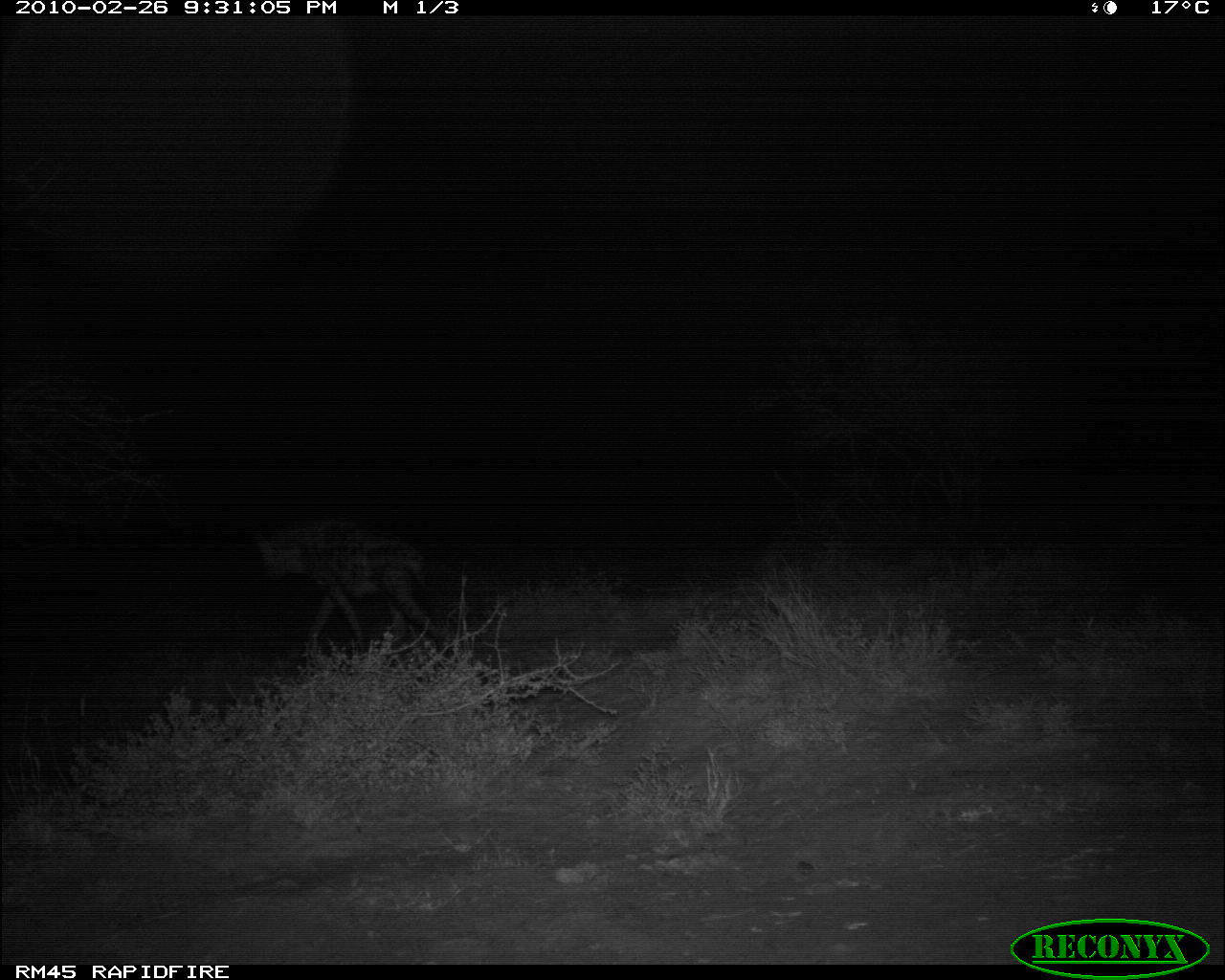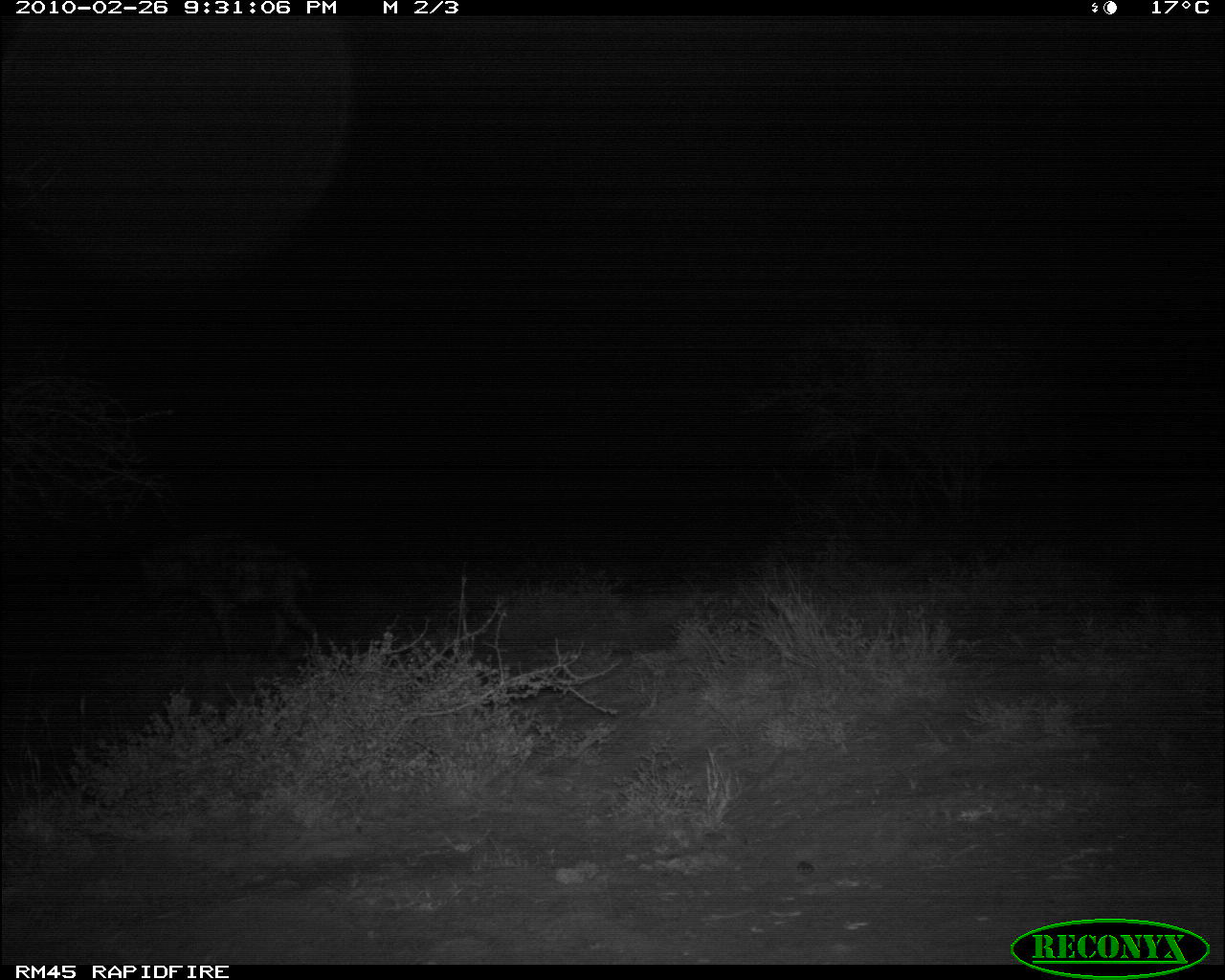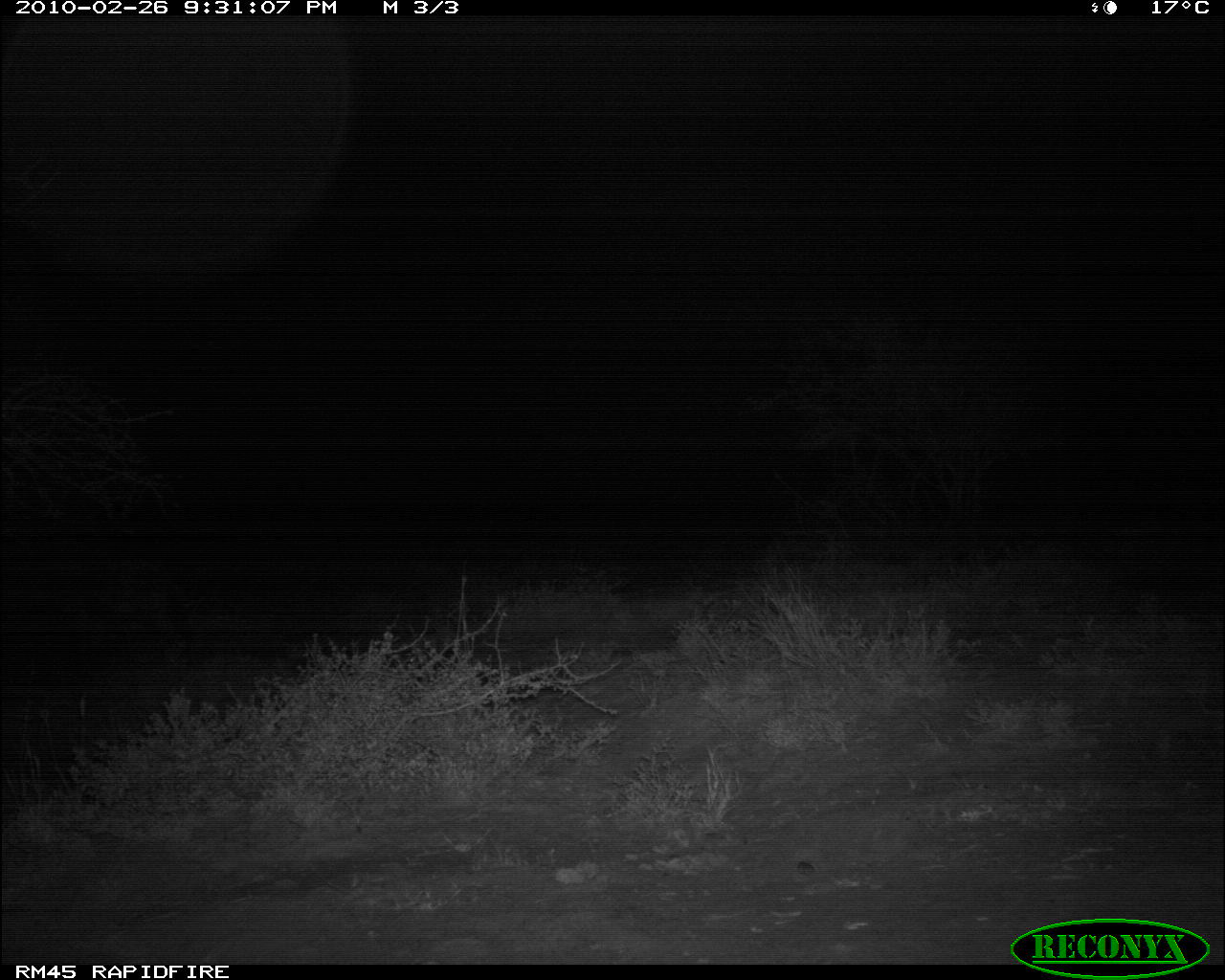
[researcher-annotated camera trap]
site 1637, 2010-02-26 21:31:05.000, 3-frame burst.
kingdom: Animalia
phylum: Chordata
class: Mammalia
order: Carnivora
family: Hyaenidae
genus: Crocuta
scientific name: Crocuta crocuta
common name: spotted hyena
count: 1